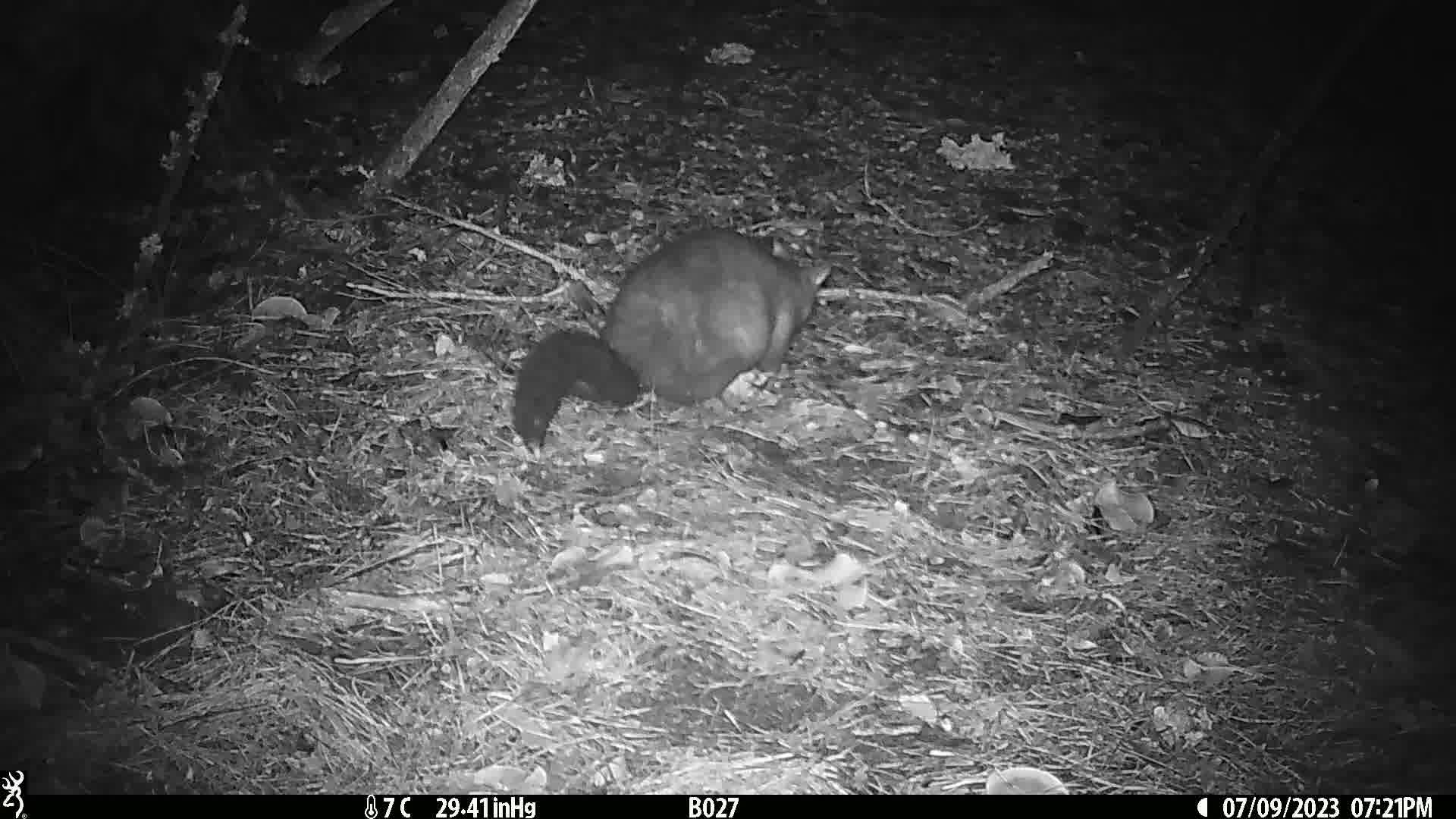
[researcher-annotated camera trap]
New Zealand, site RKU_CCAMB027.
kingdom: Animalia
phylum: Chordata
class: Mammalia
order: Diprotodontia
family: Phalangeridae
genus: Trichosurus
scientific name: Trichosurus vulpecula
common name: common brushtail possum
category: possum